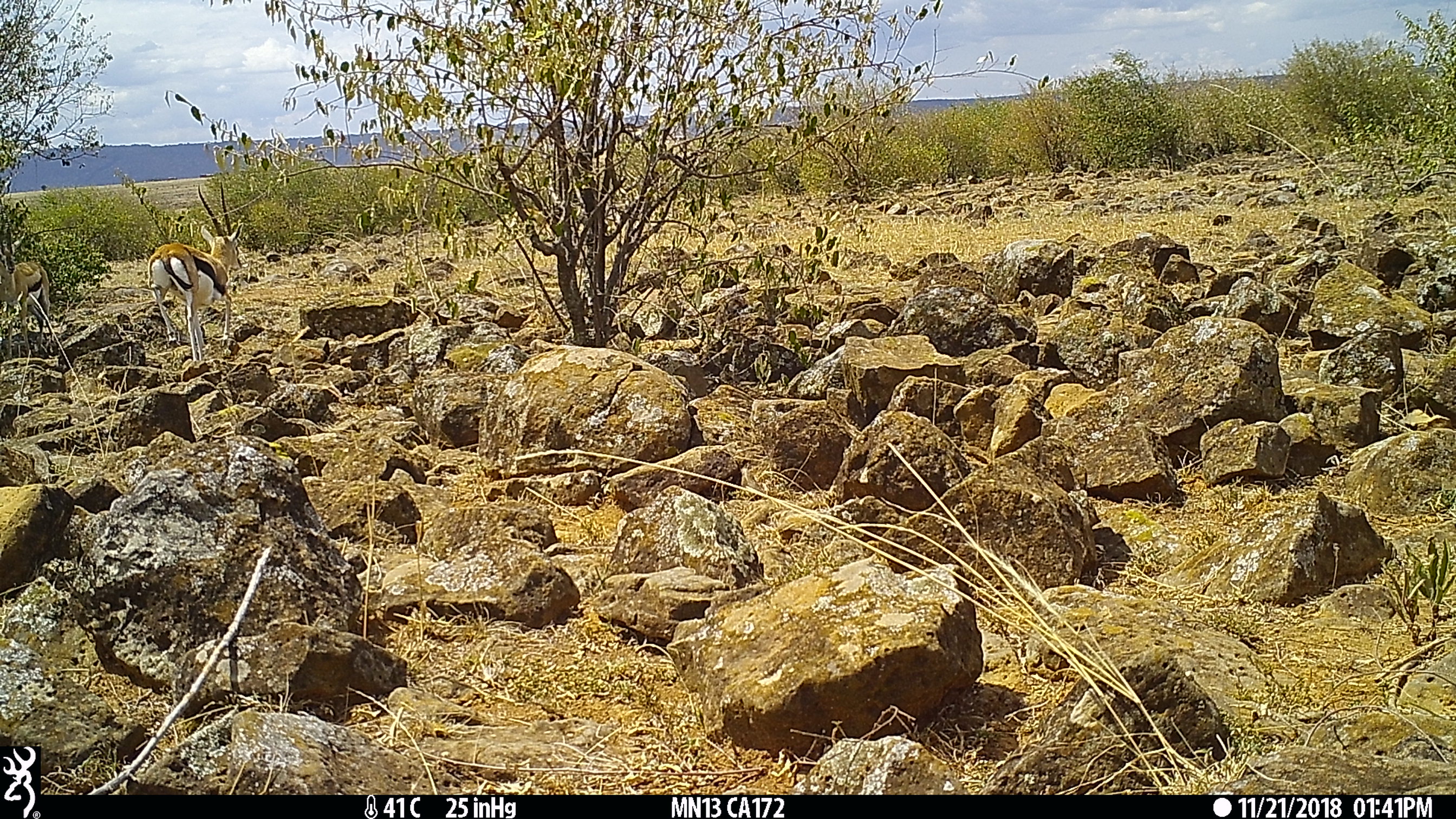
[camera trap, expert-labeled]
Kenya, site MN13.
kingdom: Animalia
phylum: Chordata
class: Mammalia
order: Artiodactyla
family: Bovidae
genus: Eudorcas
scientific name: Eudorcas thomsonii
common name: thomon's gazelle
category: gazelle thomsons